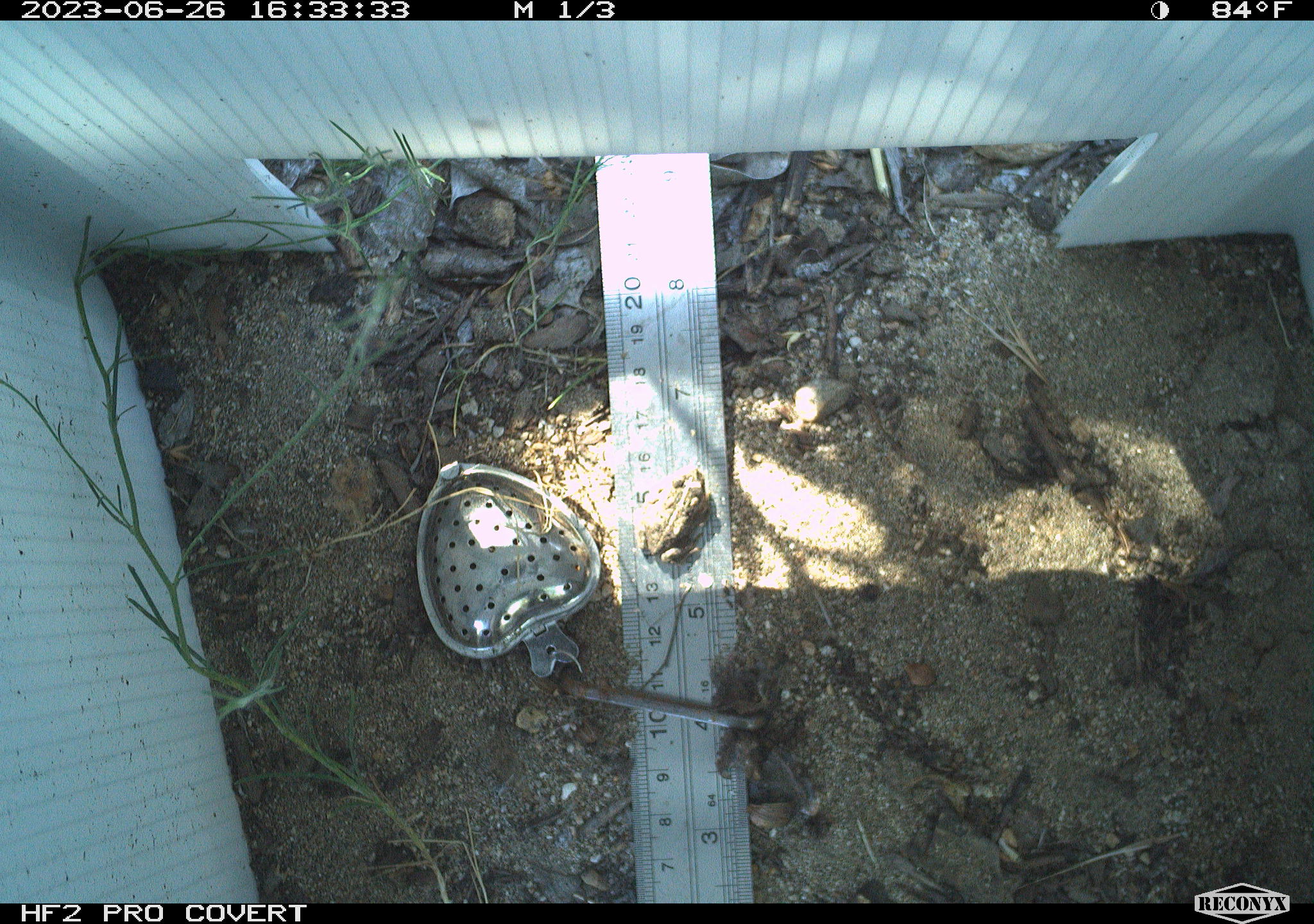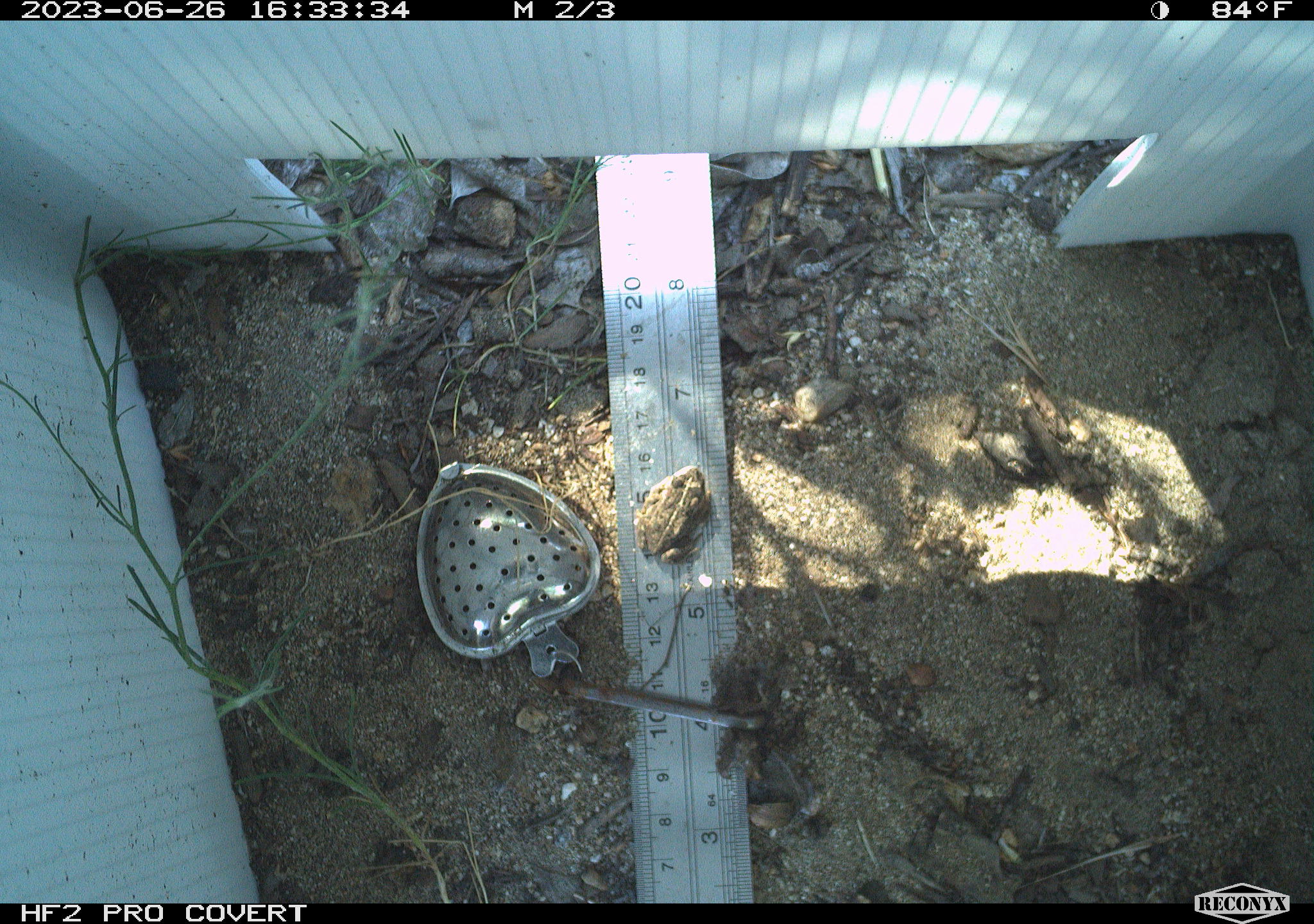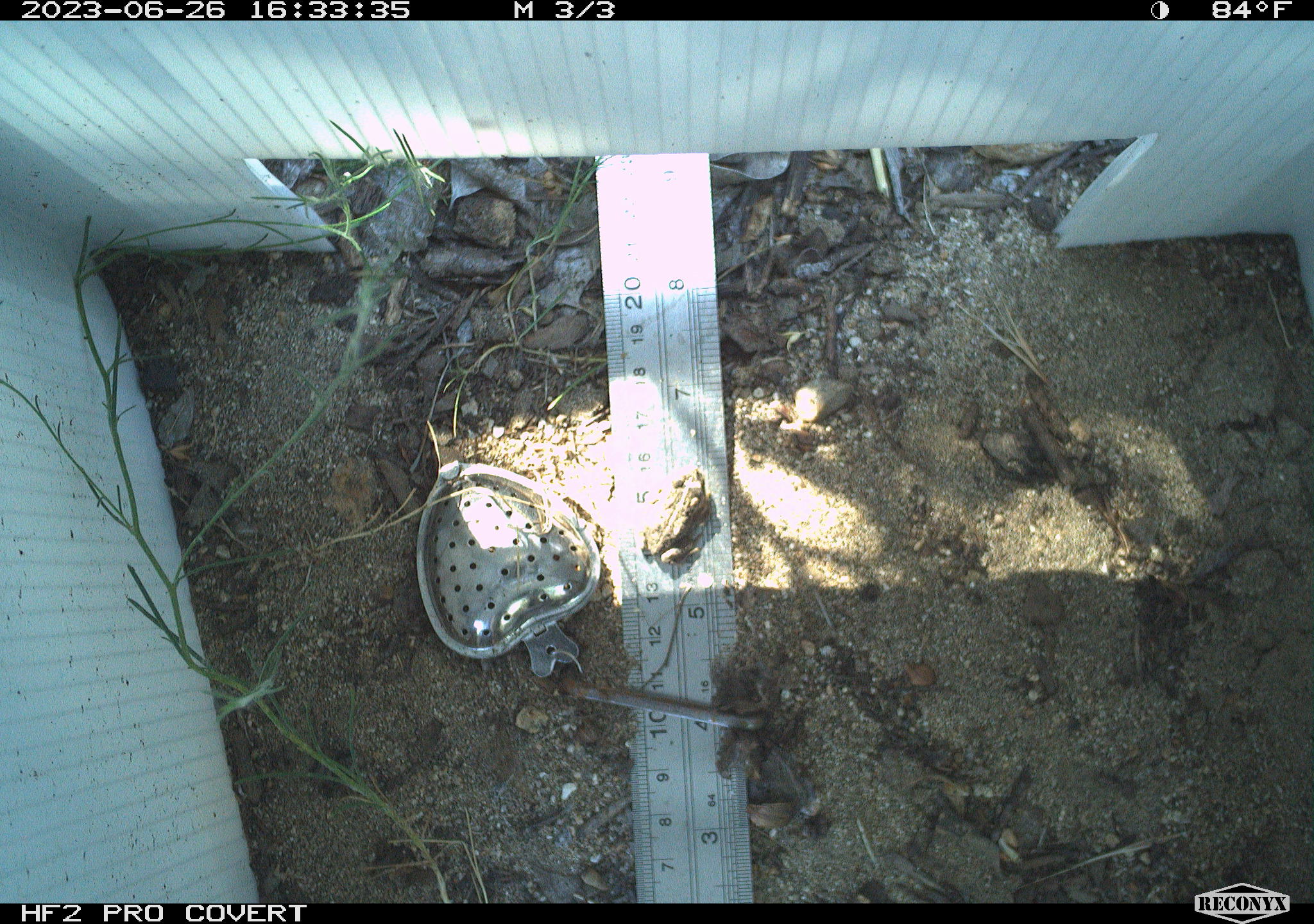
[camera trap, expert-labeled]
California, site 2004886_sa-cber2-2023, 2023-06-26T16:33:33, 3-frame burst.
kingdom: Animalia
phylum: Chordata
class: Amphibia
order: Anura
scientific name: Anura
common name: frogs